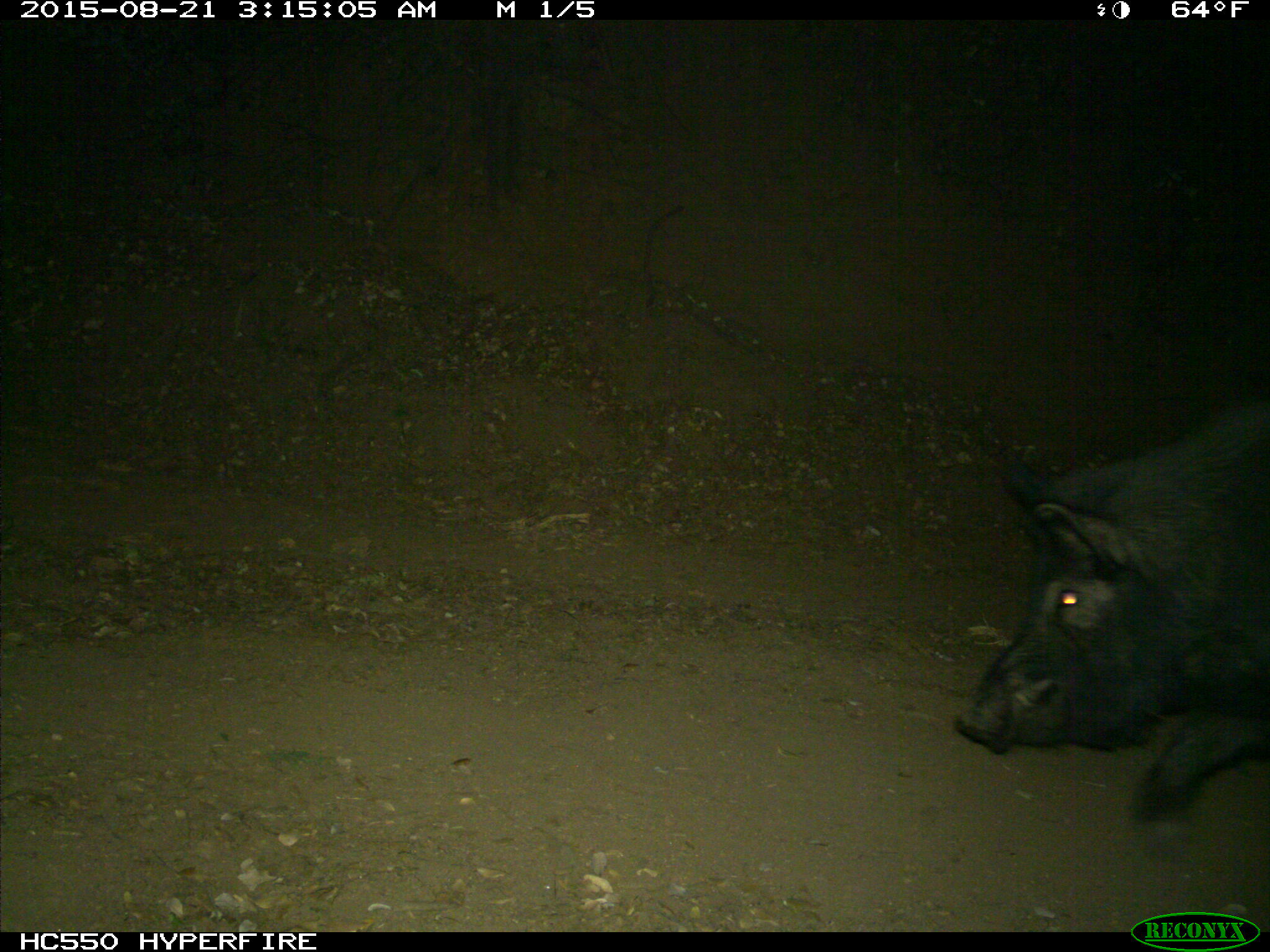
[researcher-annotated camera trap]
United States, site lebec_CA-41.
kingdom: Animalia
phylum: Chordata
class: Mammalia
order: Artiodactyla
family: Suidae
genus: Sus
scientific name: Sus scrofa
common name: wild boar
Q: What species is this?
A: Sus scrofa (wild boar).